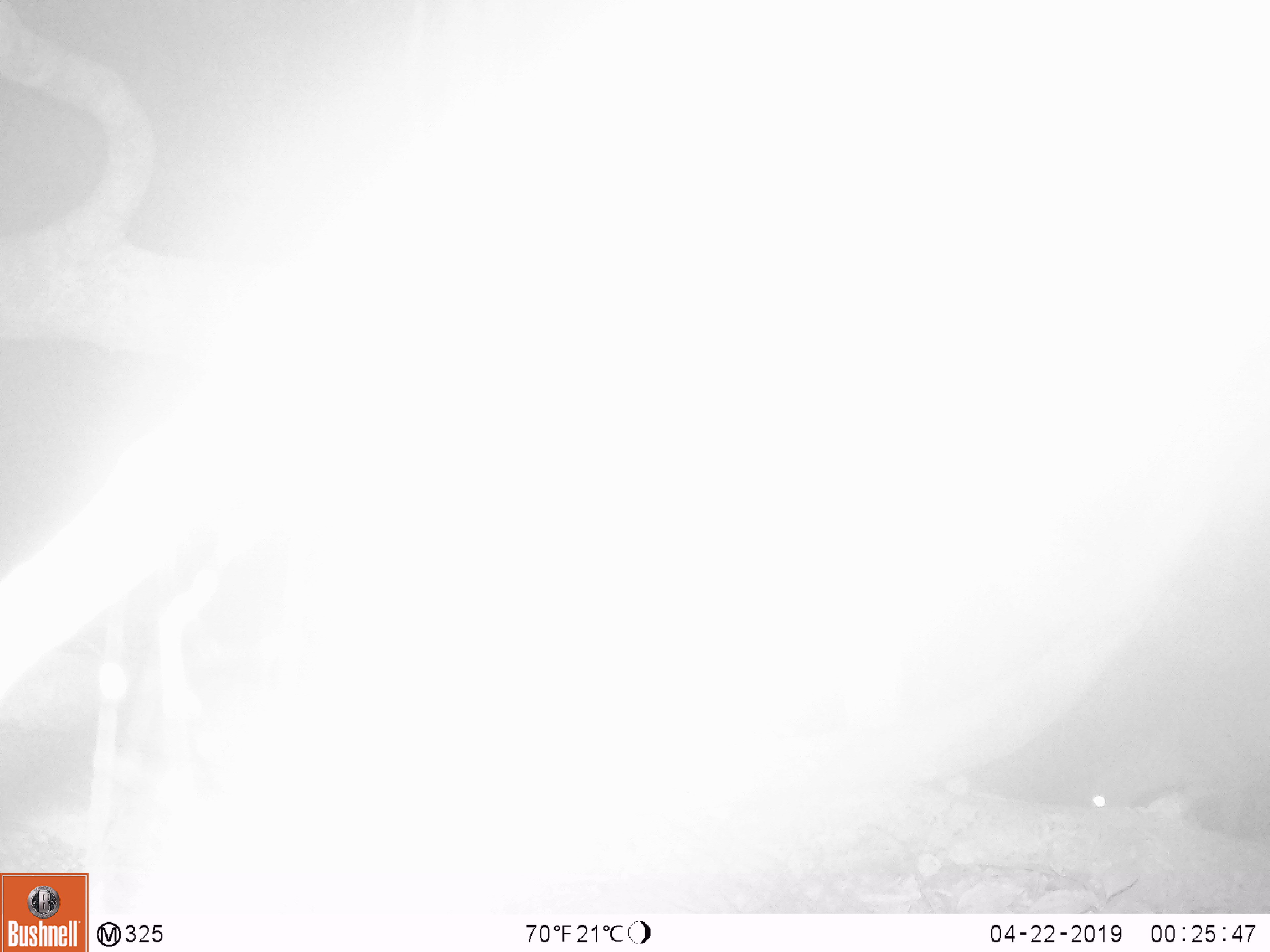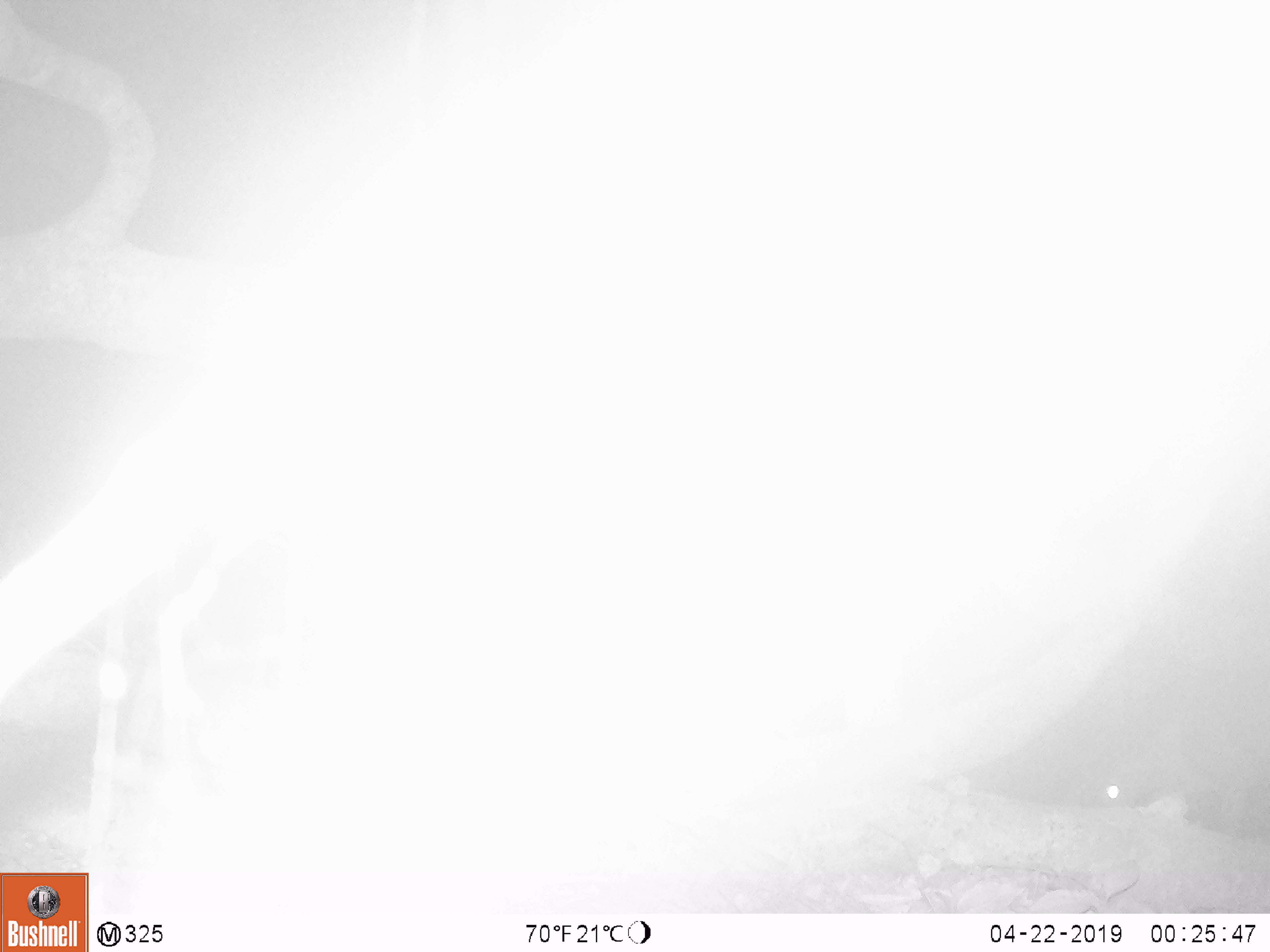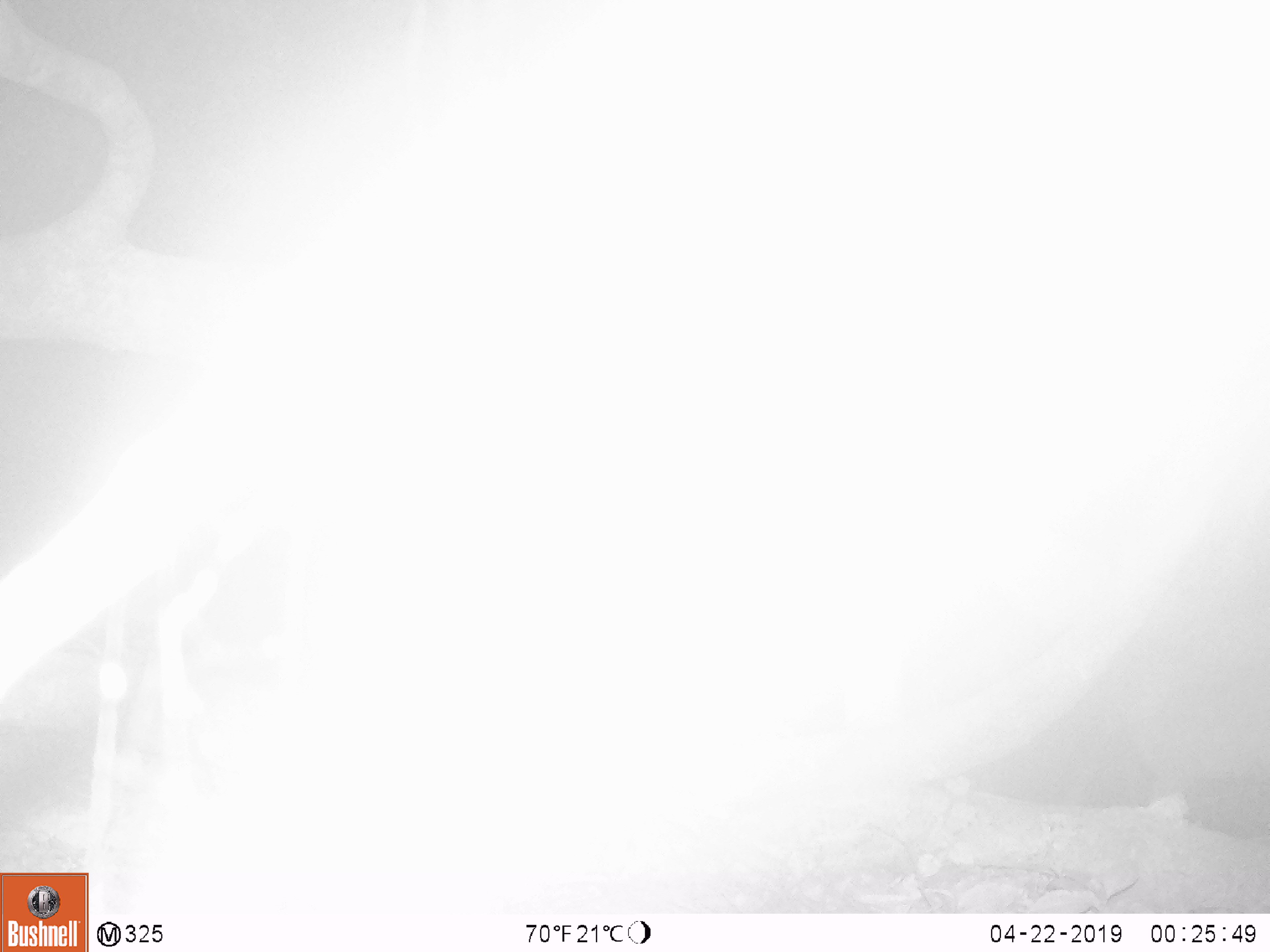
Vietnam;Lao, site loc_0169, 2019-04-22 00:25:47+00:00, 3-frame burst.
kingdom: Animalia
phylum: Chordata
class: Mammalia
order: Artiodactyla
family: Cervidae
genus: Muntiacus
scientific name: Muntiacus rooseveltorum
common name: roosevelt's muntjac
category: roosevelts muntjac group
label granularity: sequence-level